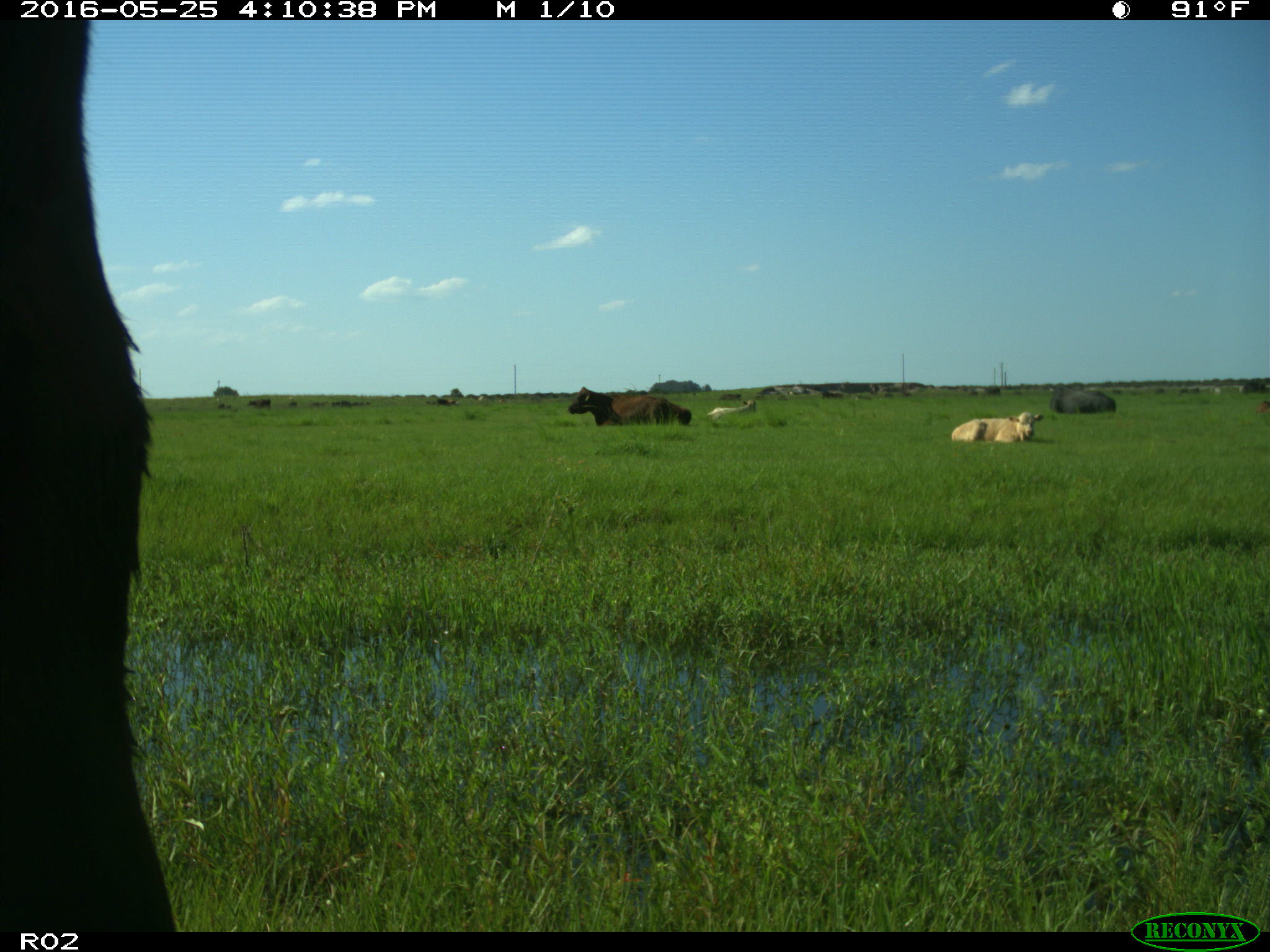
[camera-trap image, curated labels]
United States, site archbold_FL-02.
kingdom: Animalia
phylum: Chordata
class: Mammalia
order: Artiodactyla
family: Bovidae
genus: Bos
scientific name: Bos taurus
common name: domestic cow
Bos taurus (domestic cow).